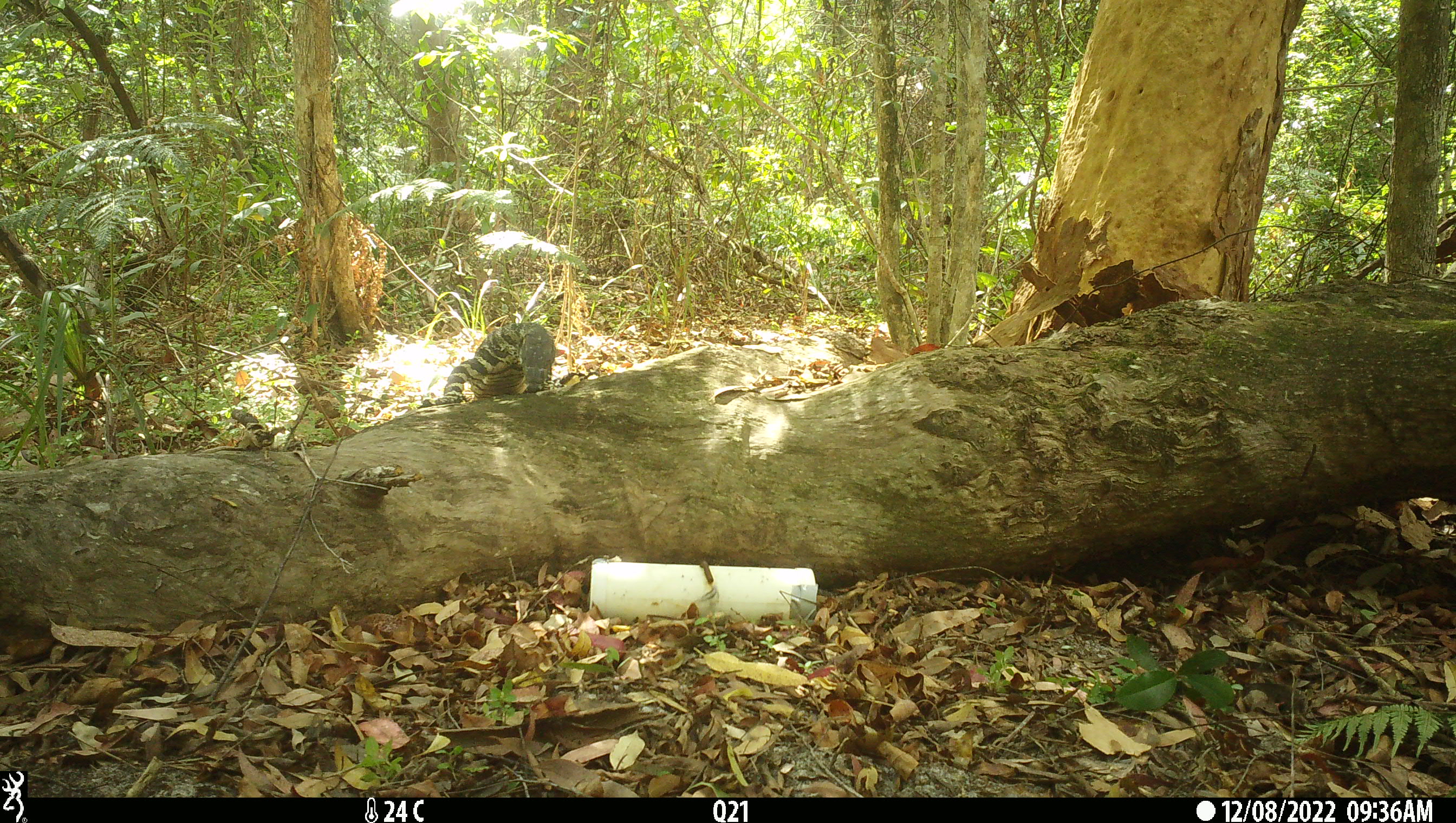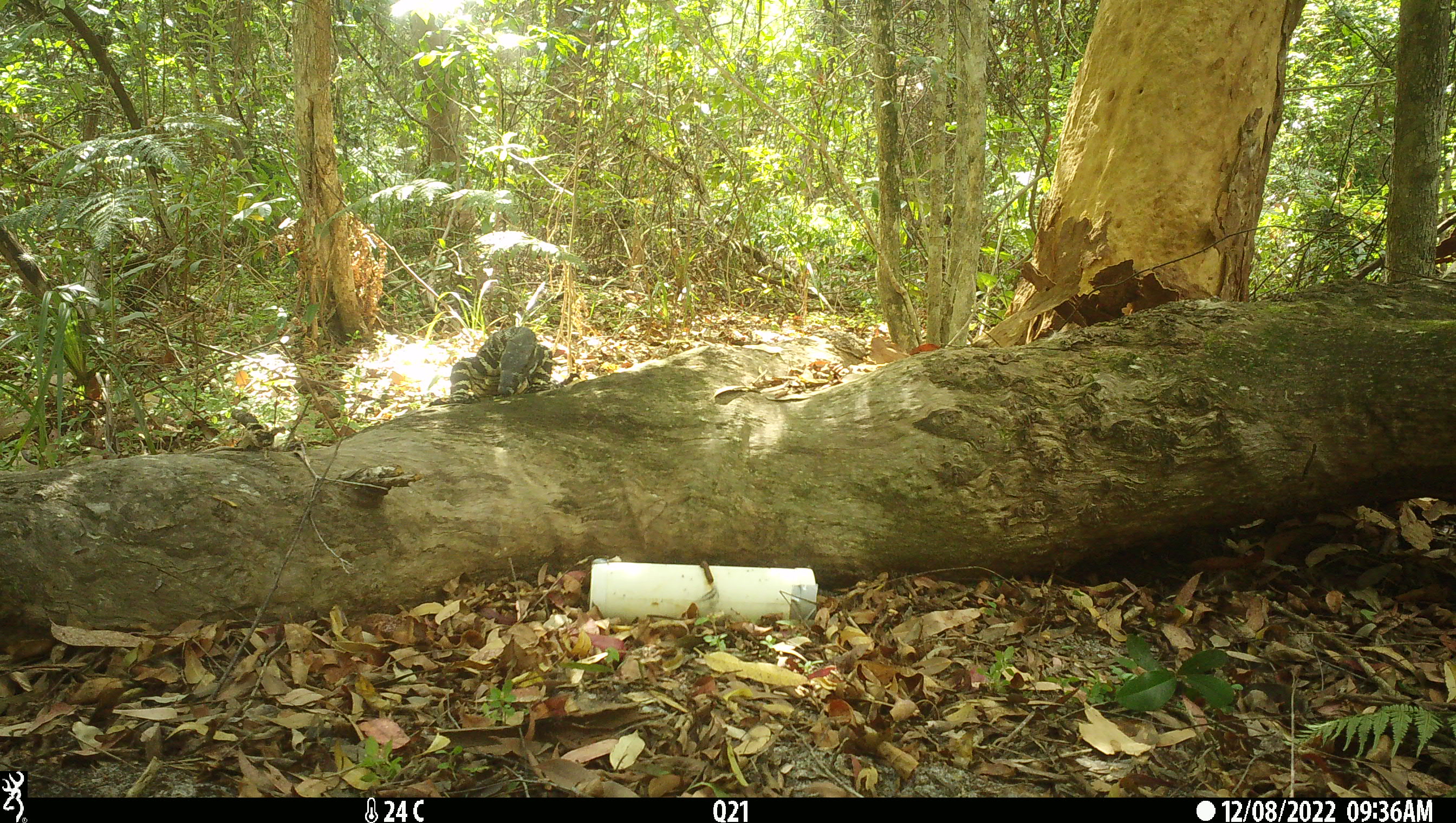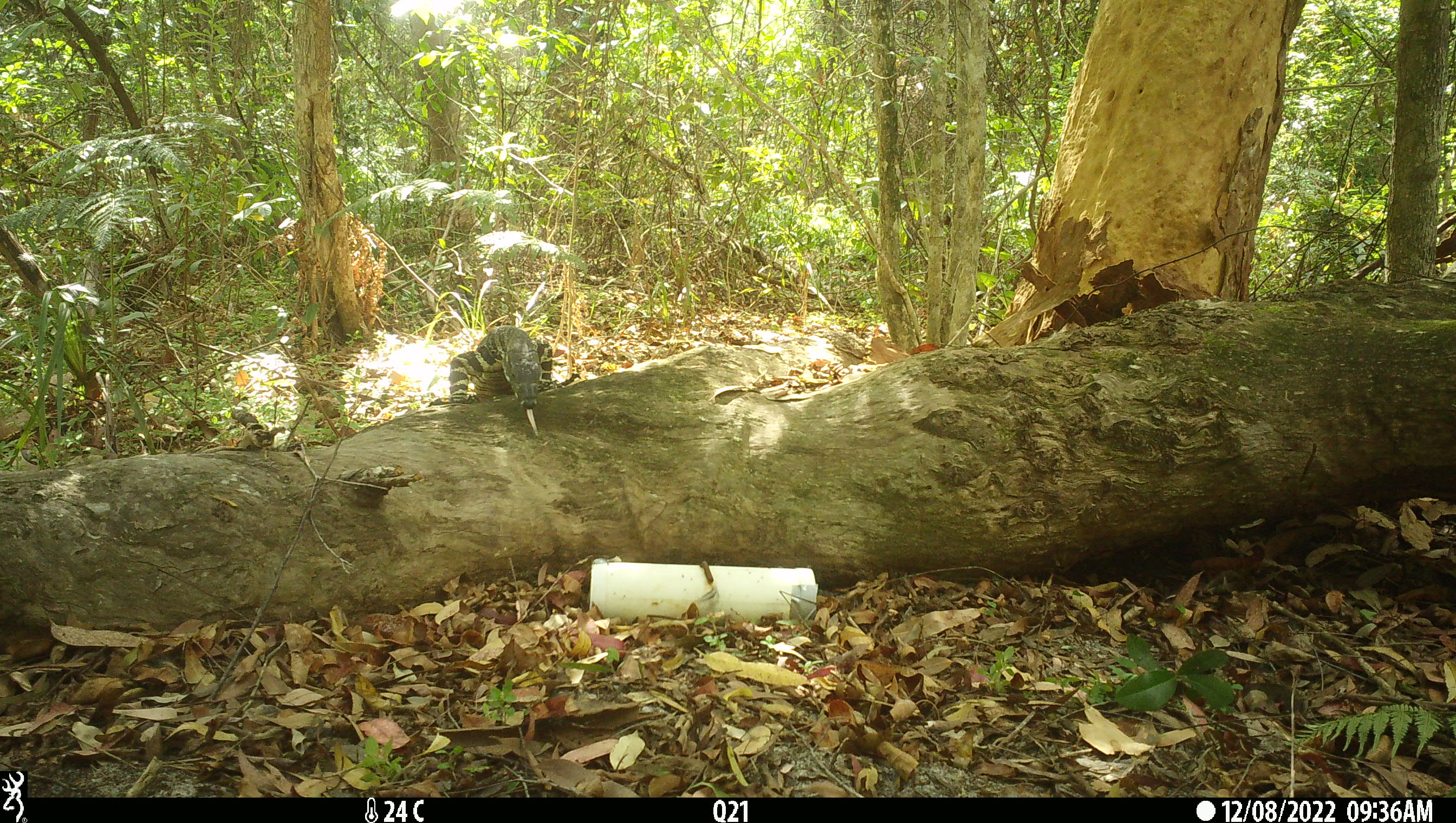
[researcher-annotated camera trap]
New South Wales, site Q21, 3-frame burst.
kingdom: Animalia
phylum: Chordata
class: Reptilia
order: Squamata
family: Varanidae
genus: Varanus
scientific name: Varanus varius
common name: lace monitor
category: goanna